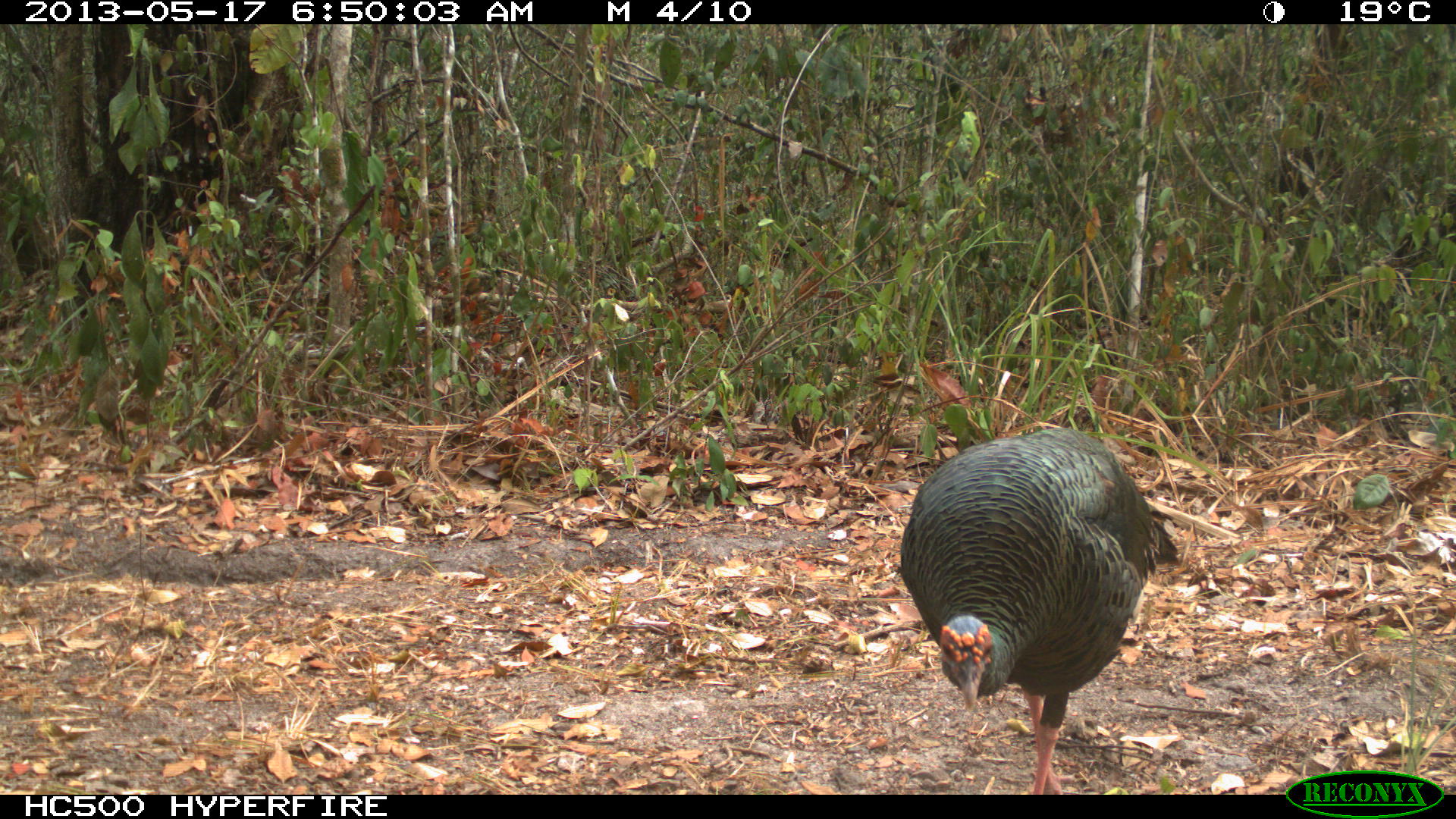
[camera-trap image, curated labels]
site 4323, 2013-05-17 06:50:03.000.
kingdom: Animalia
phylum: Chordata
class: Aves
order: Galliformes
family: Phasianidae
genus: Meleagris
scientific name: Meleagris ocellata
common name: ocellated turkey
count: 1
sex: female